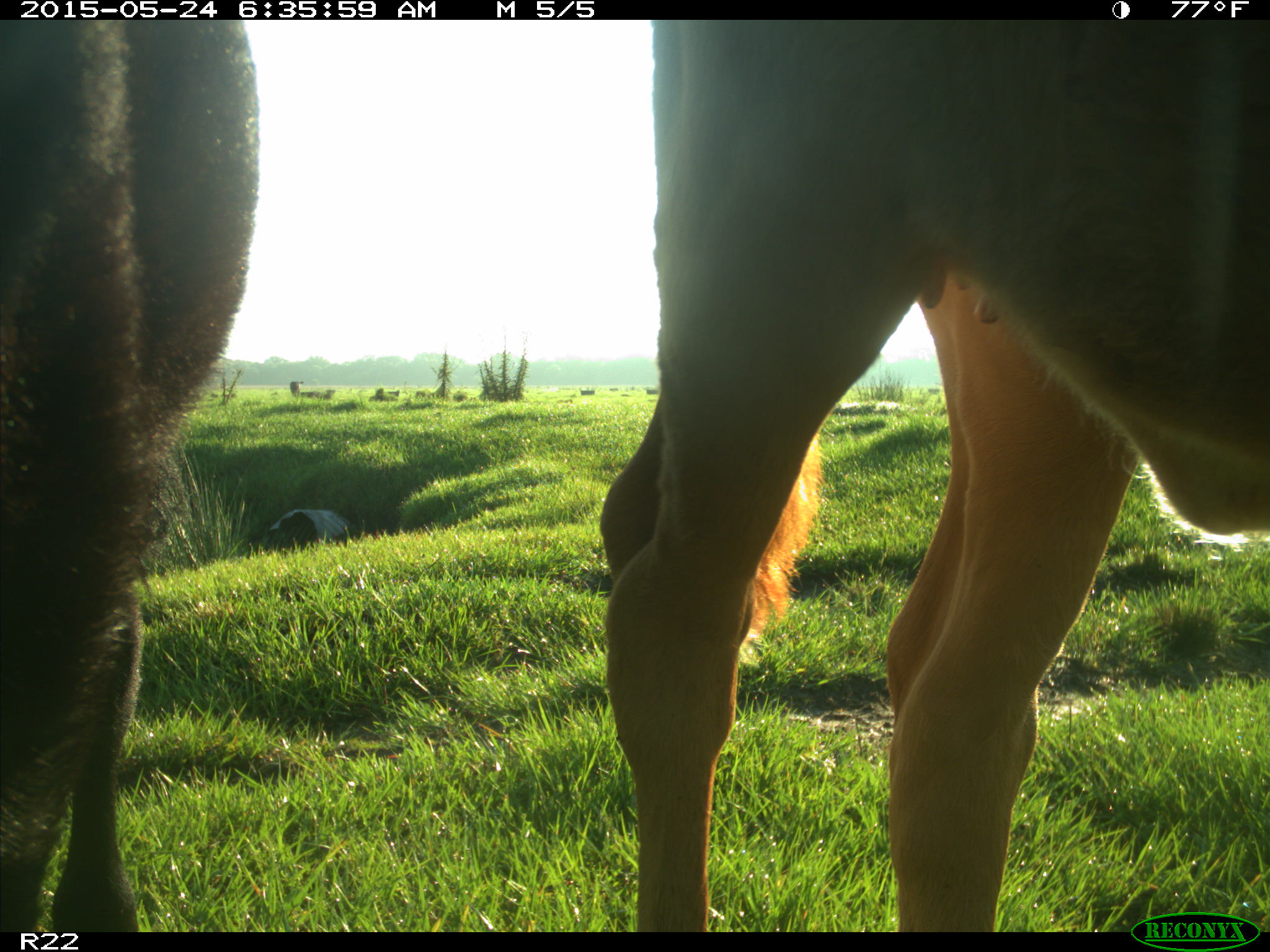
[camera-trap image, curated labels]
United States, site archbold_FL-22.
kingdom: Animalia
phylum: Chordata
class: Mammalia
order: Artiodactyla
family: Bovidae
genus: Bos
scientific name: Bos taurus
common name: domestic cow